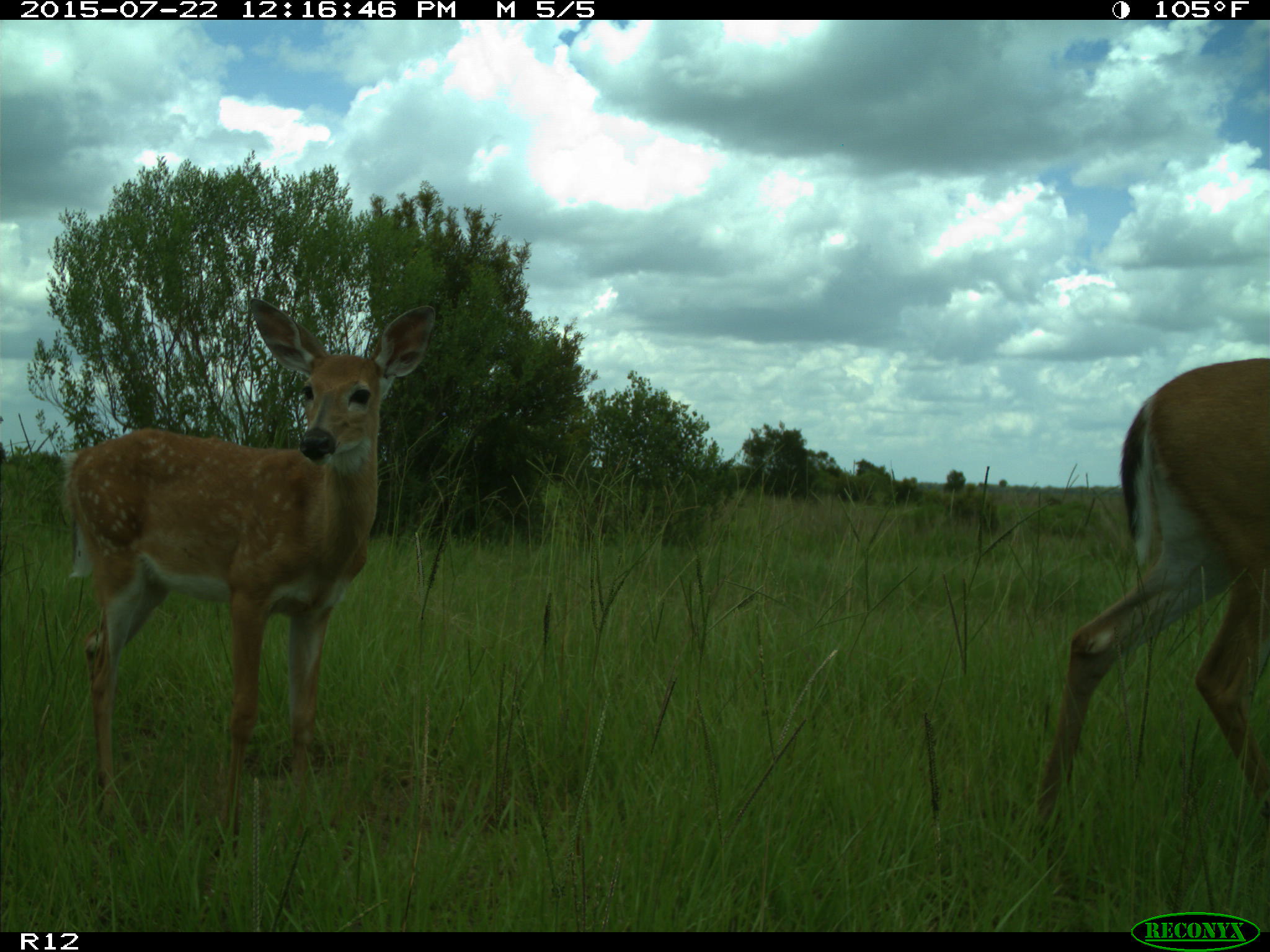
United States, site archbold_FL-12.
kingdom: Animalia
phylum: Chordata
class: Mammalia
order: Artiodactyla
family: Cervidae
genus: Odocoileus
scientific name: Odocoileus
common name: deer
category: unidentified deer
Unidentified deer (deer) (Odocoileus).